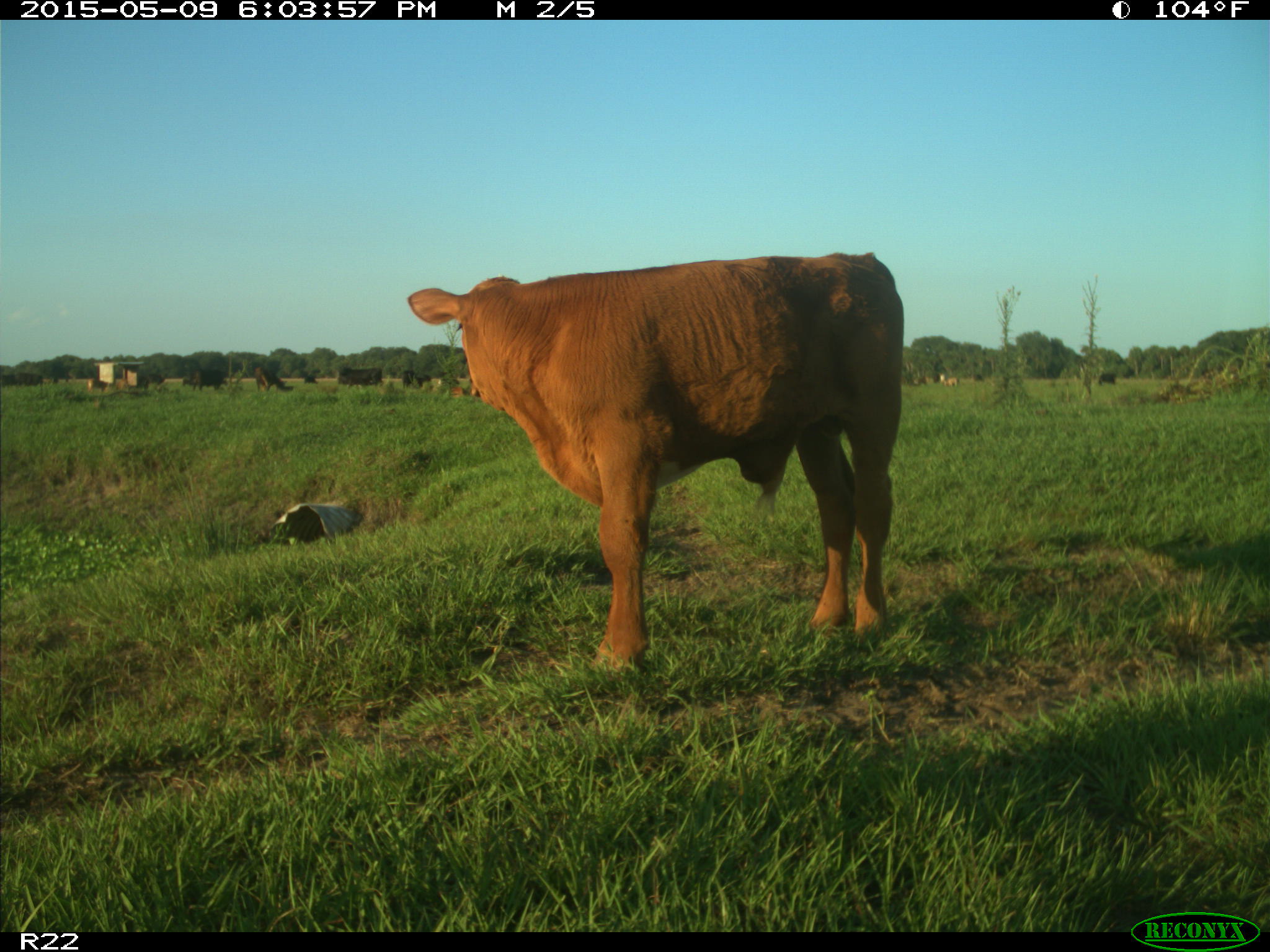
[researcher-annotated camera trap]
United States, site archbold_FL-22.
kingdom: Animalia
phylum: Chordata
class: Mammalia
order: Artiodactyla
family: Bovidae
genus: Bos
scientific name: Bos taurus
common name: domestic cow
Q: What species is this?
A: Bos taurus (domestic cow).